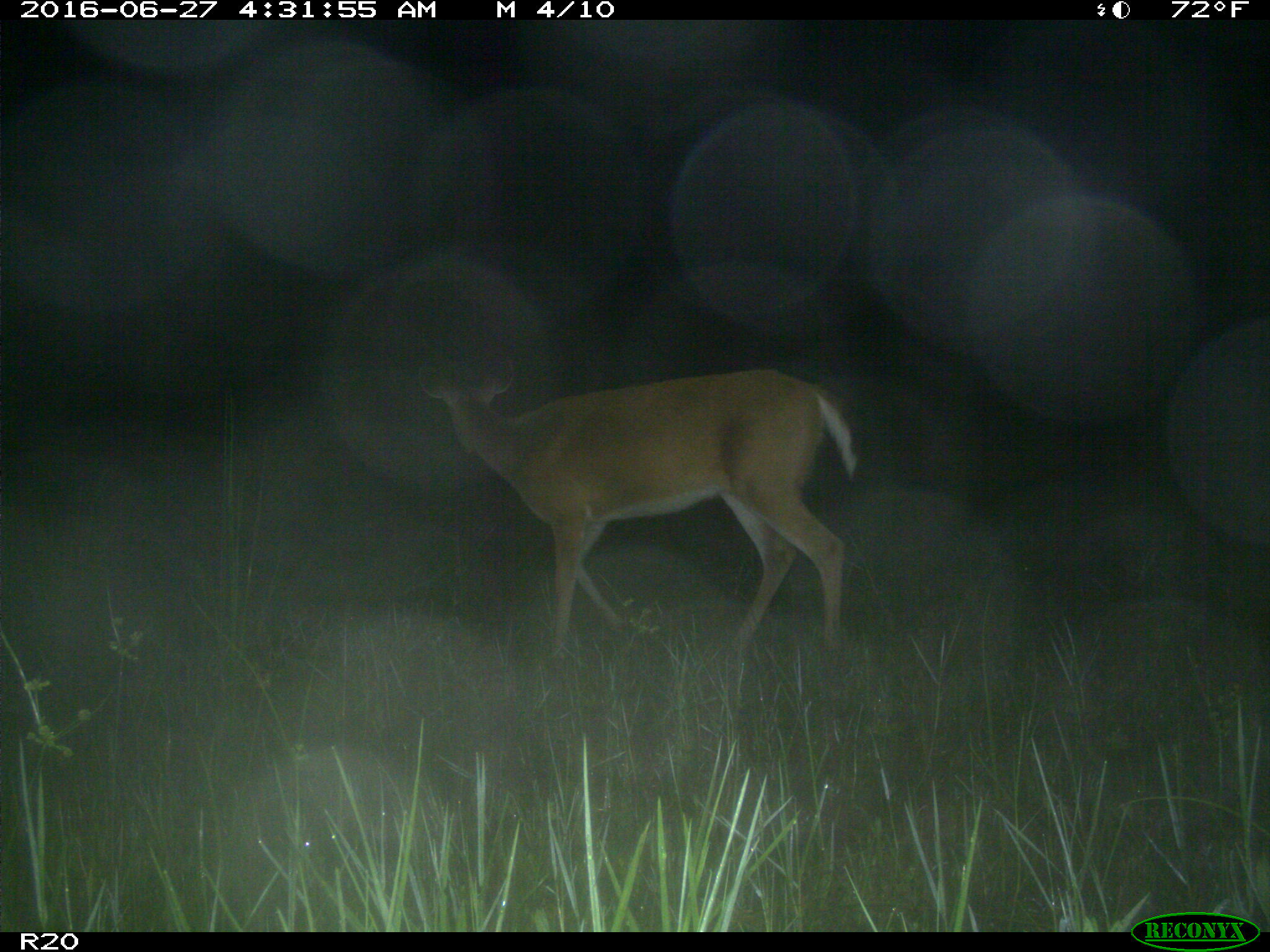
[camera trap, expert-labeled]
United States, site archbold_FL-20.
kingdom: Animalia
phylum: Chordata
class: Mammalia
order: Artiodactyla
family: Cervidae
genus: Odocoileus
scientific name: Odocoileus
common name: deer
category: unidentified deer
Unidentified deer (deer) (Odocoileus).